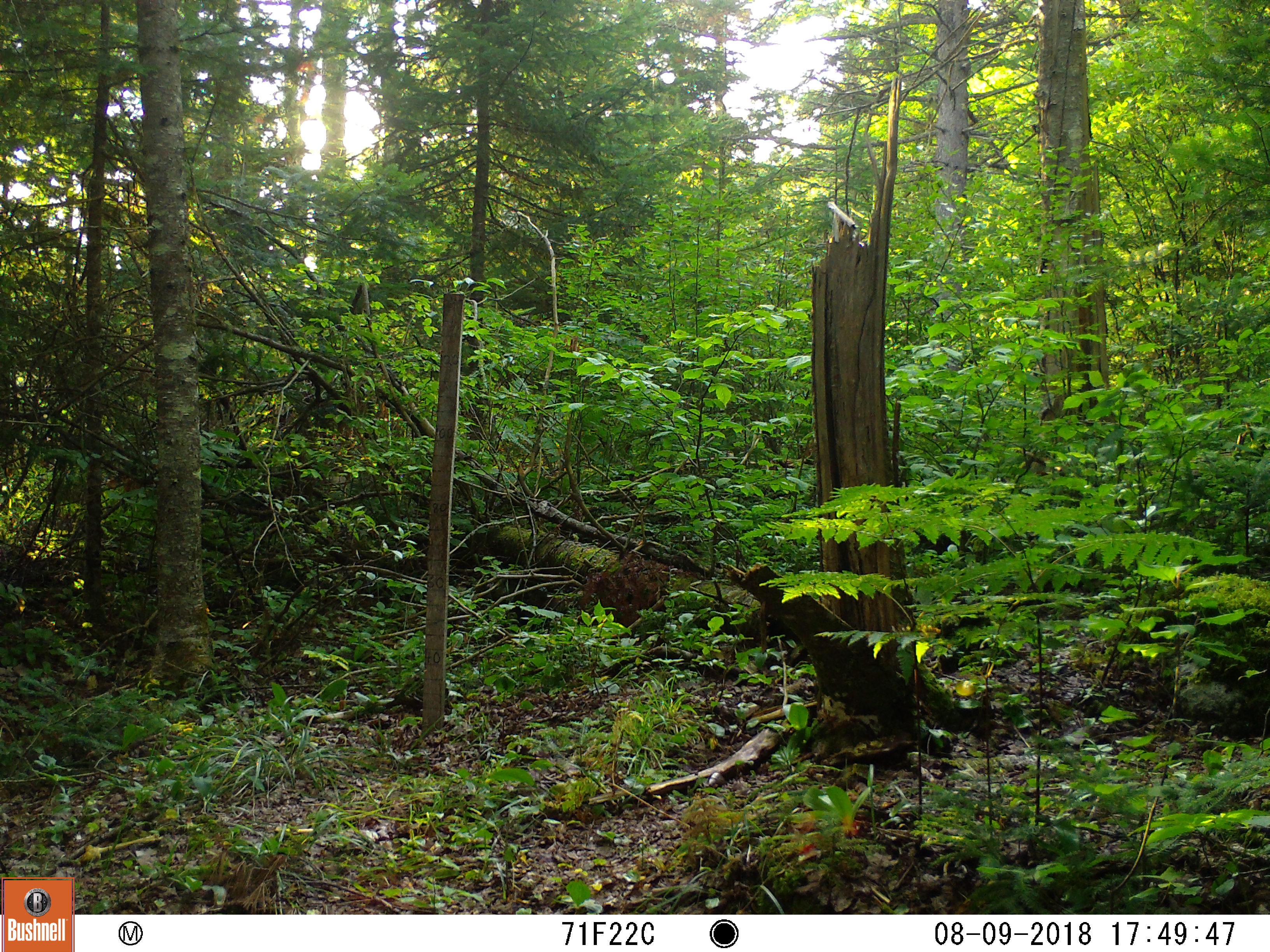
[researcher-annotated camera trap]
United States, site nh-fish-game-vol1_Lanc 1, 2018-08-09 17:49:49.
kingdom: Animalia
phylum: Chordata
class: Mammalia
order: Carnivora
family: Ursidae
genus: Ursus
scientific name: Ursus americanus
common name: black bear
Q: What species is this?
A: Black bear (Ursus americanus).